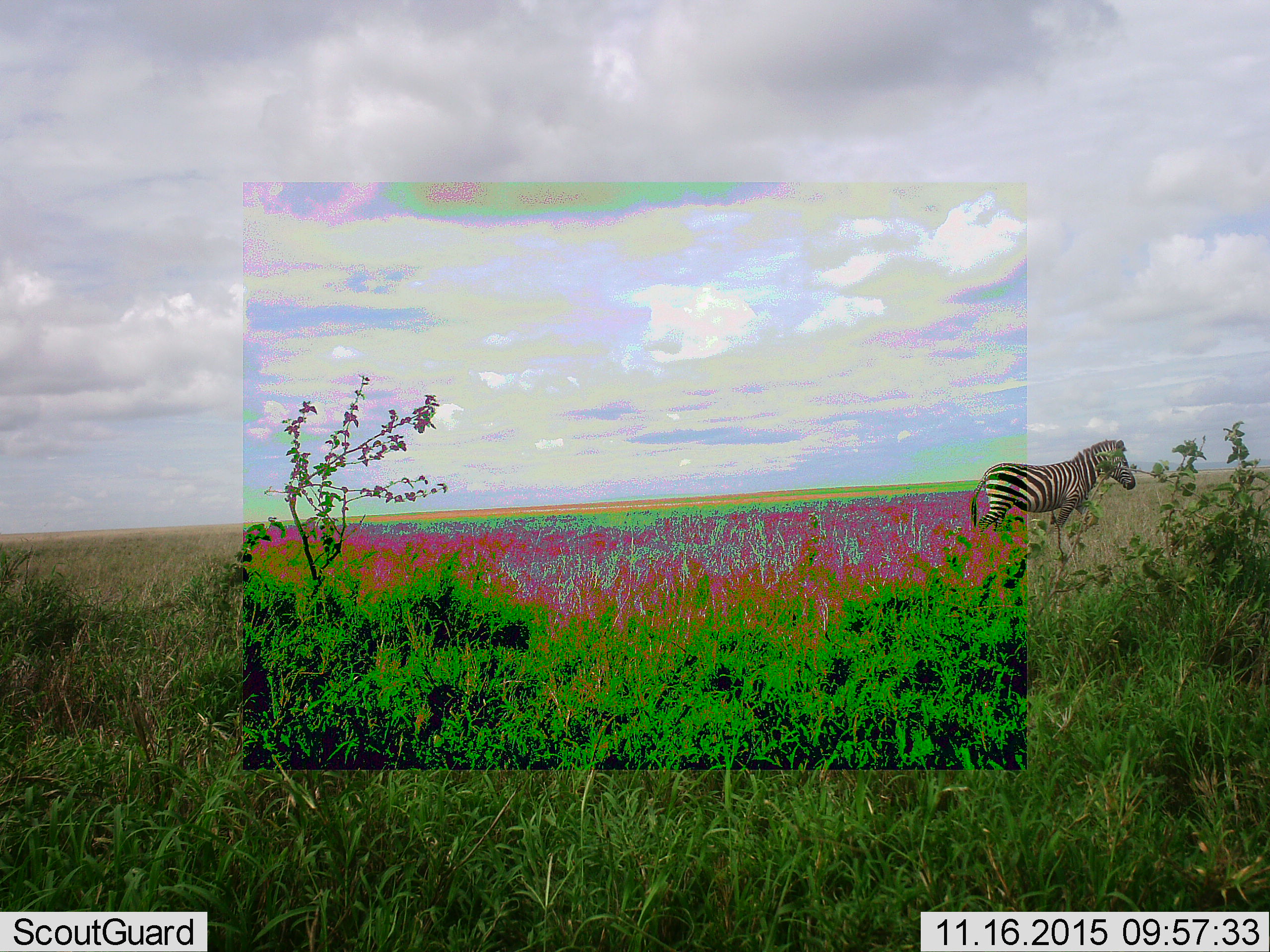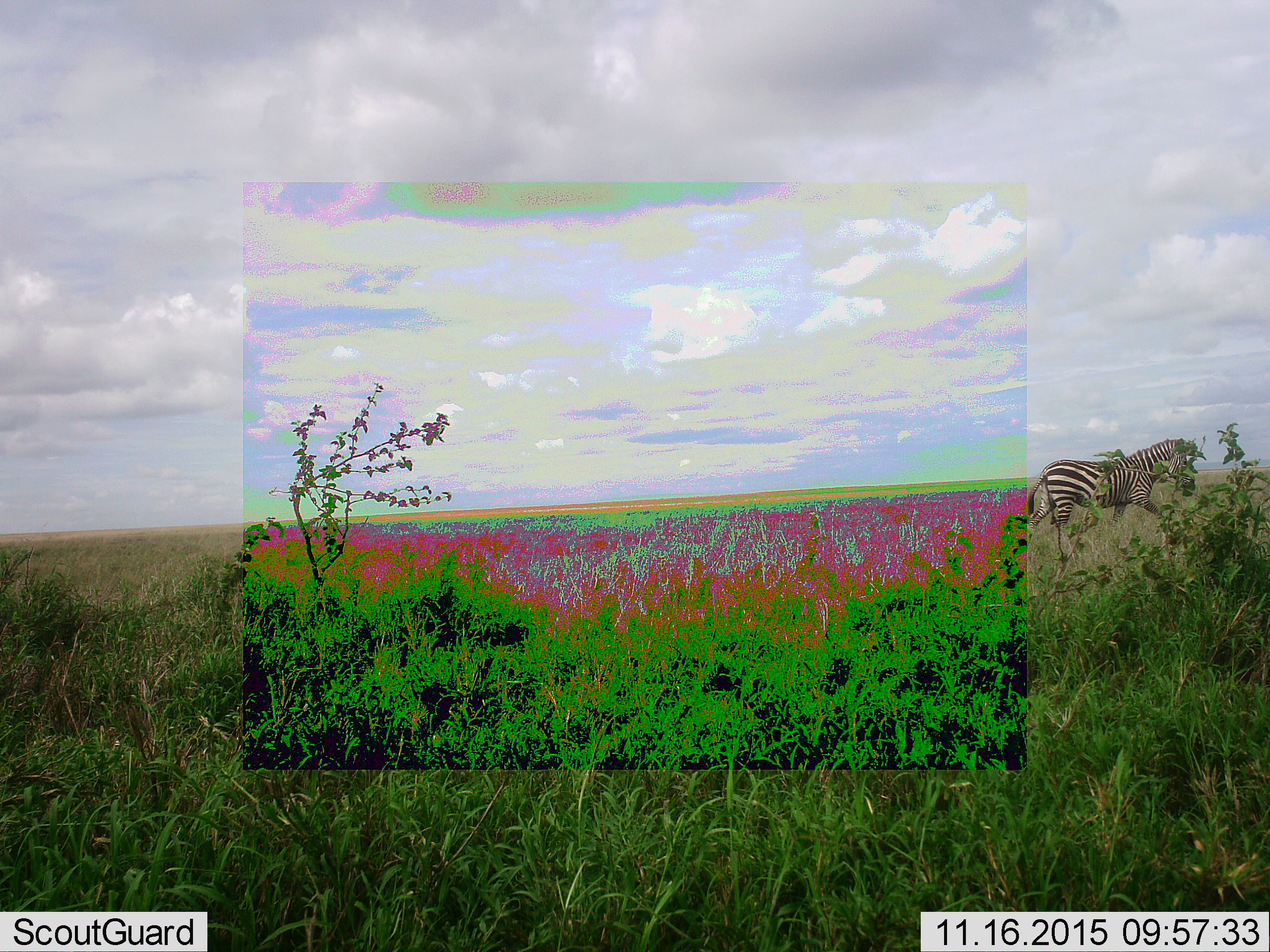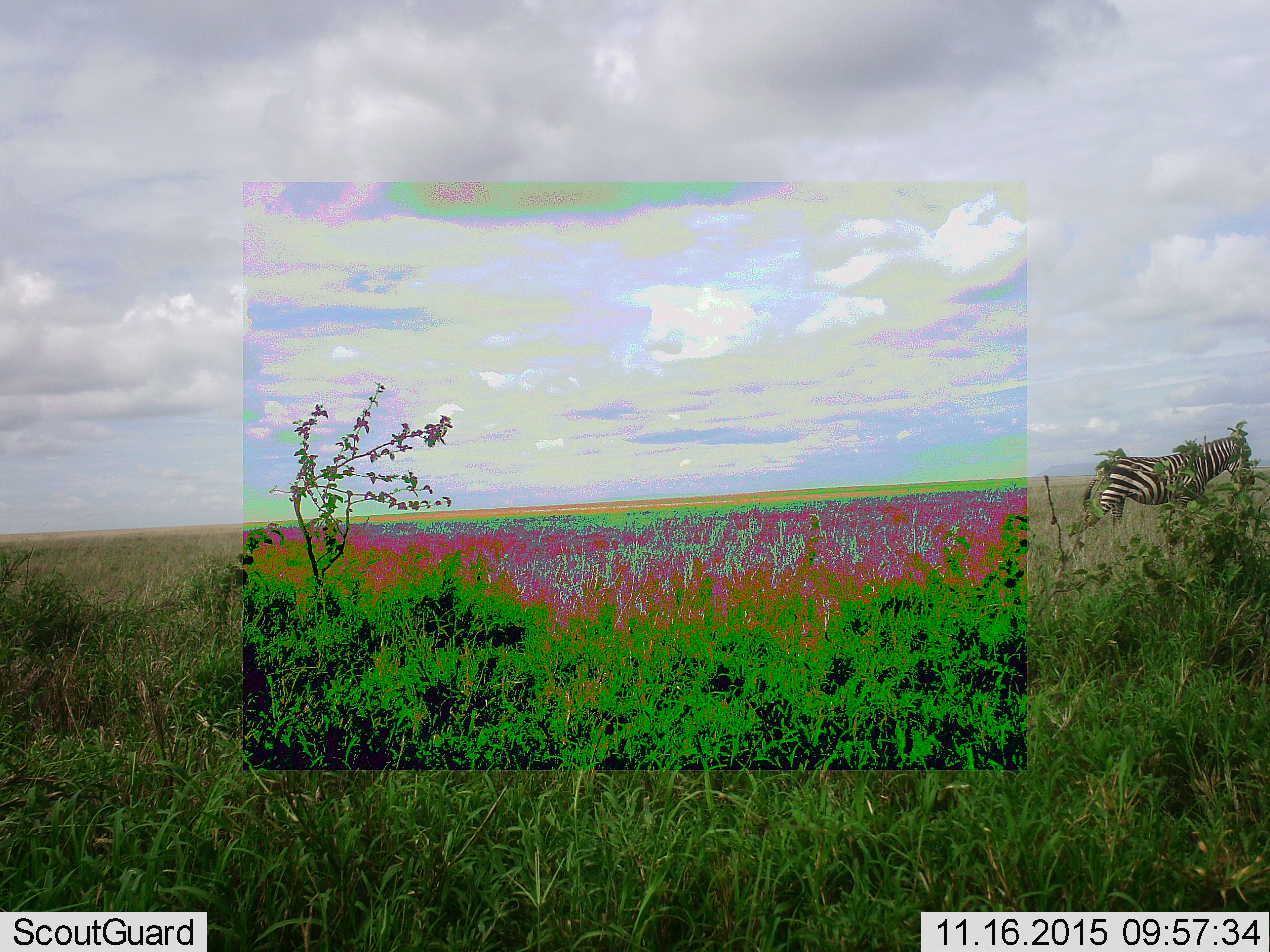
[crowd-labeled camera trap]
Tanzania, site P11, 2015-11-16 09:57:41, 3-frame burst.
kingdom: Animalia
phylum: Chordata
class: Mammalia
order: Perissodactyla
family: Equidae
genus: Equus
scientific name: Equus quagga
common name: plains zebra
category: zebra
Zebra (plains zebra) (Equus quagga), count 1. Behavior (volunteer vote fractions): standing 0%, resting 0%, moving 100%, interacting 0%. Young present (vote fraction): 0%. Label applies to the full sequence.